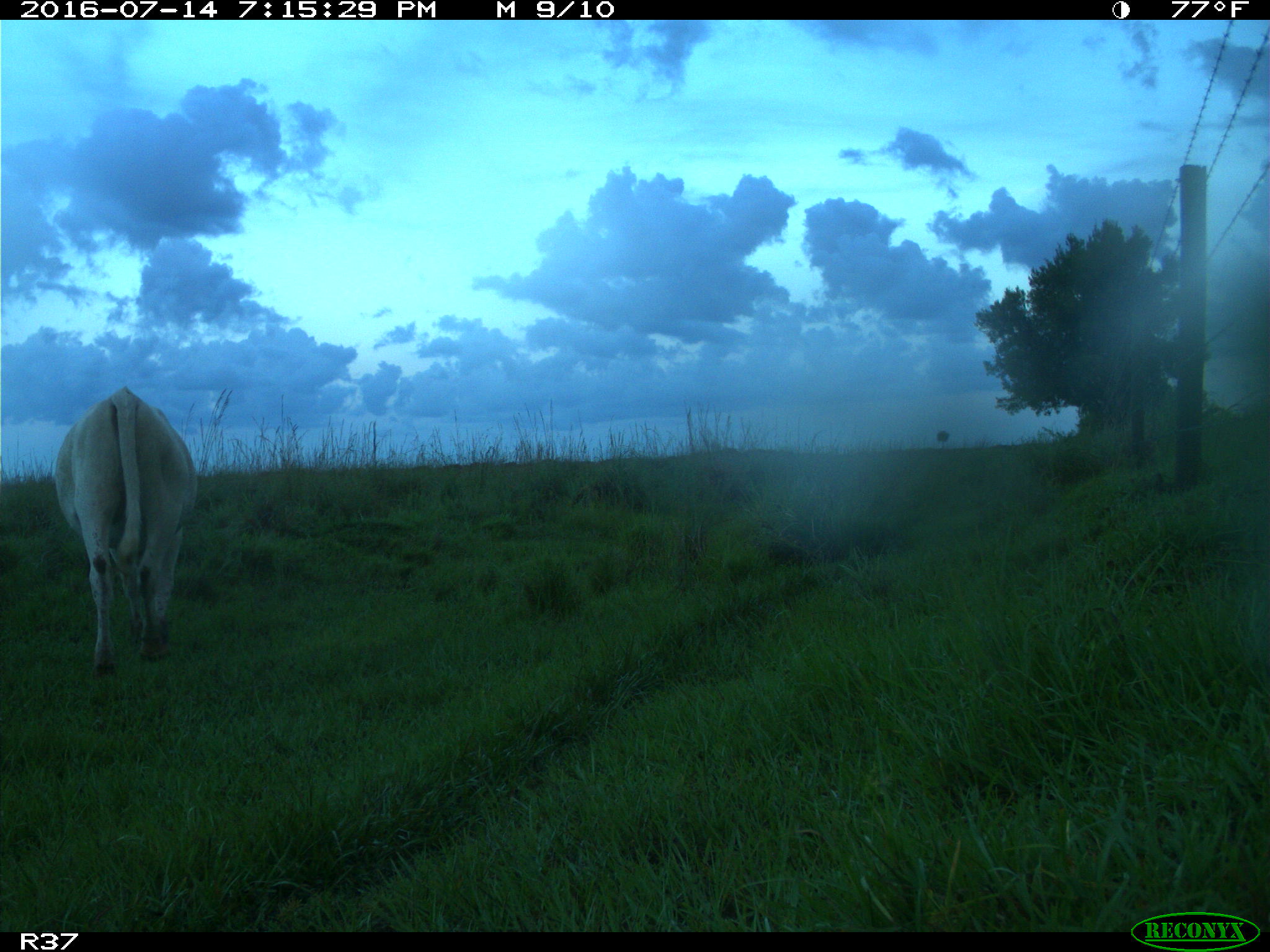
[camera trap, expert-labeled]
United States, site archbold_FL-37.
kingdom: Animalia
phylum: Chordata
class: Mammalia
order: Artiodactyla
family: Bovidae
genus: Bos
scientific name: Bos taurus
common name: domestic cow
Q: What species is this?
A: Bos taurus (domestic cow).